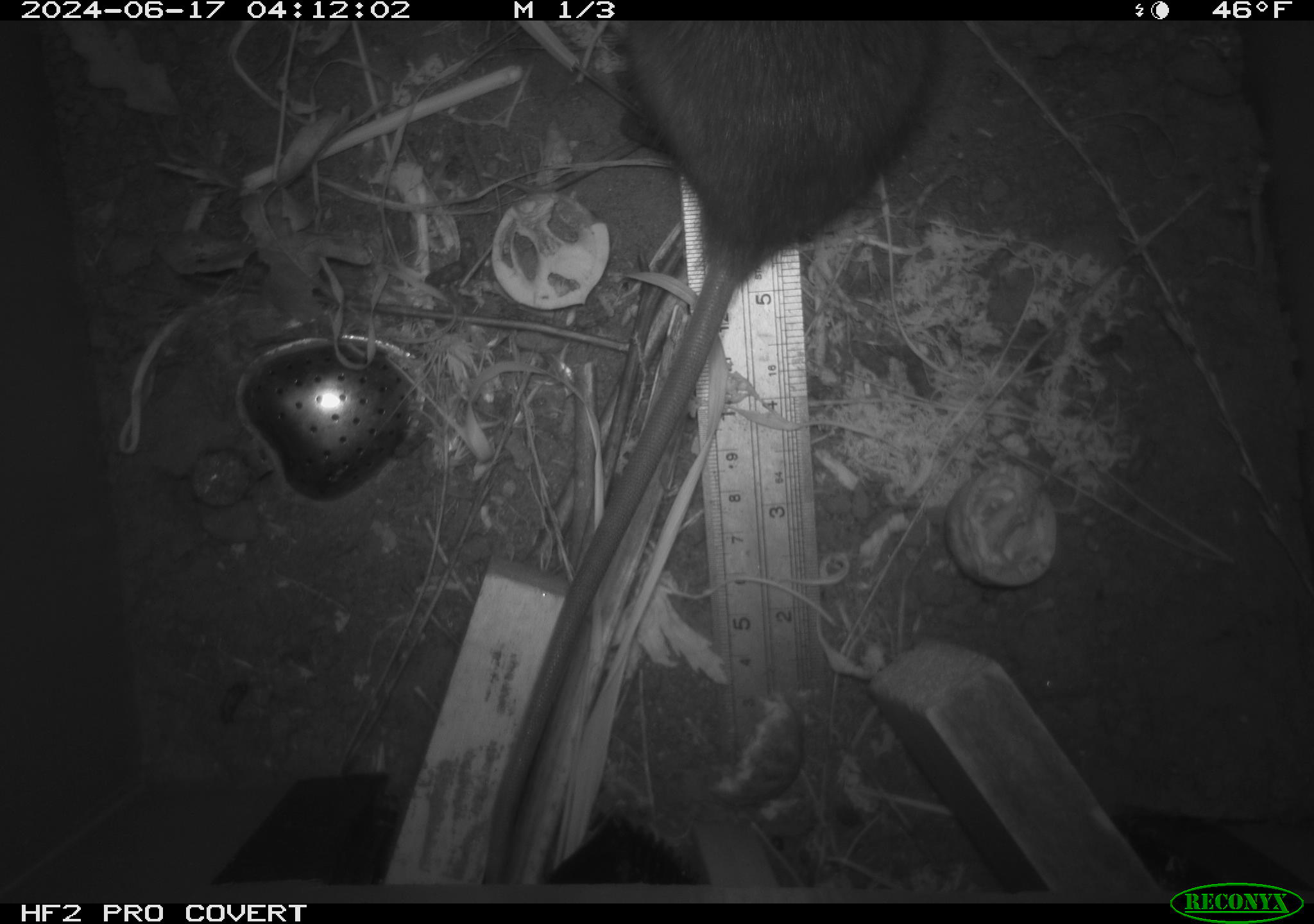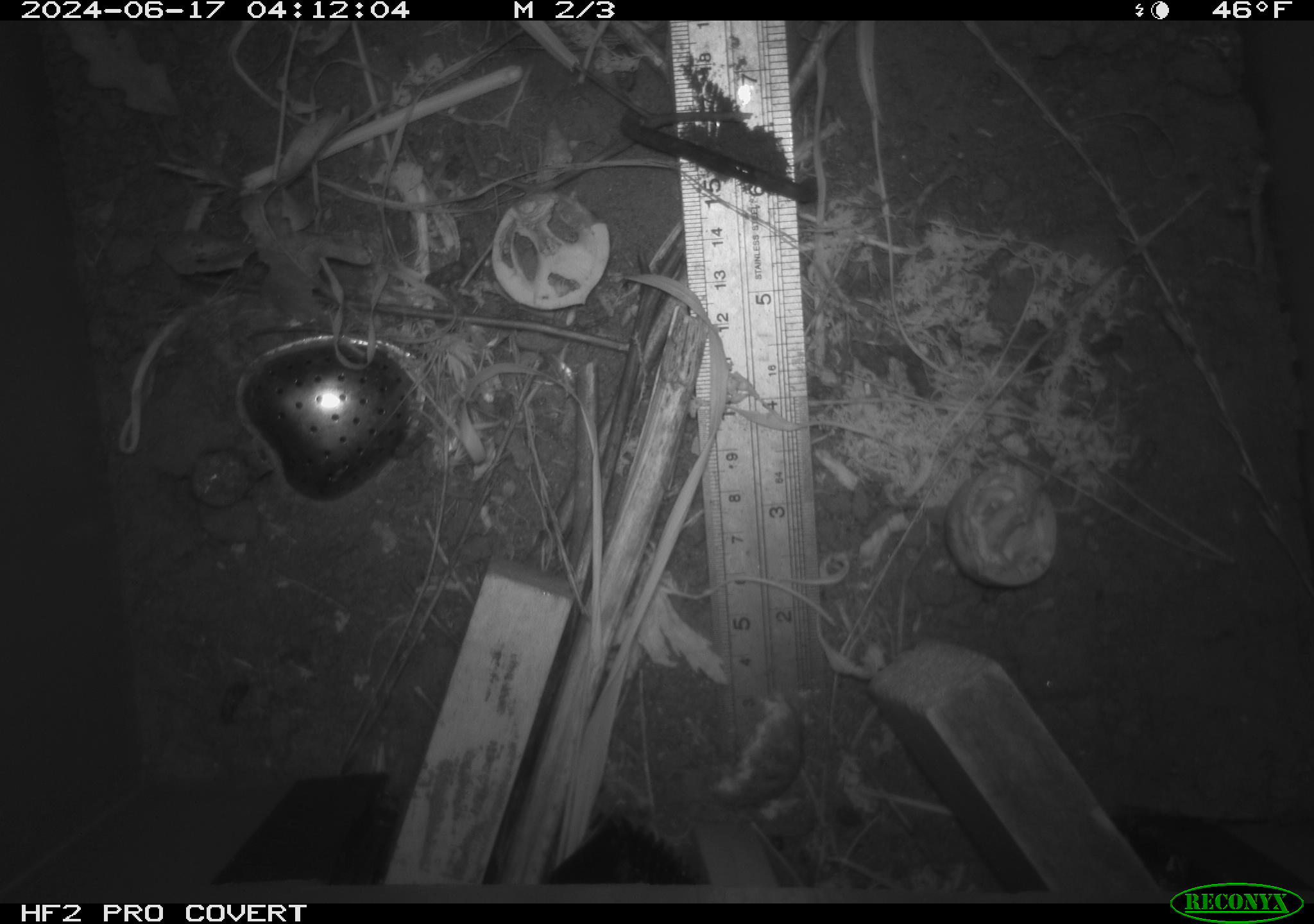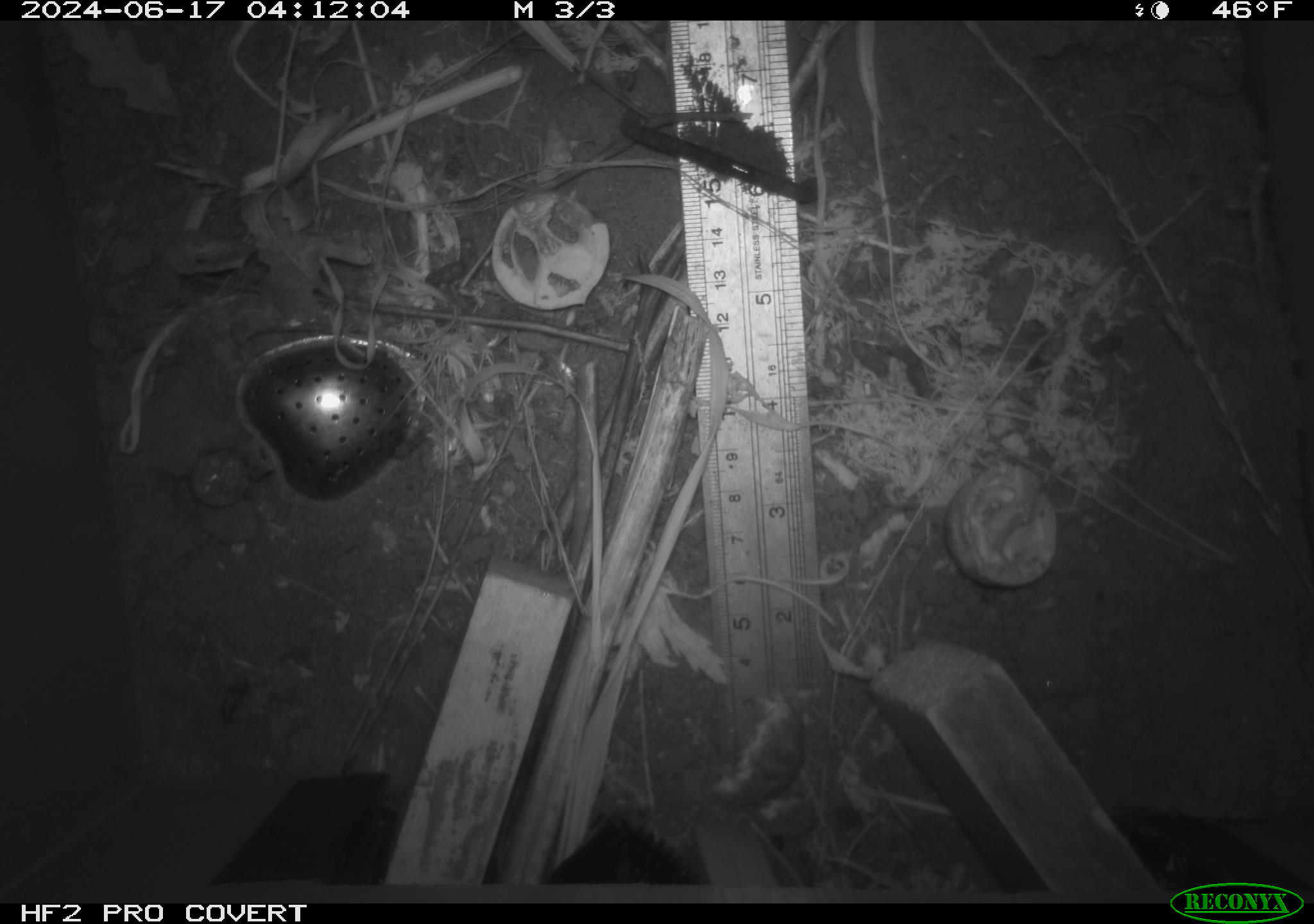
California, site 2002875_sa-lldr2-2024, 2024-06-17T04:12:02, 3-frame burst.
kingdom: Animalia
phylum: Chordata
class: Mammalia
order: Rodentia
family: Muridae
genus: Rattus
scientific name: Rattus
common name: rat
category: rattus species